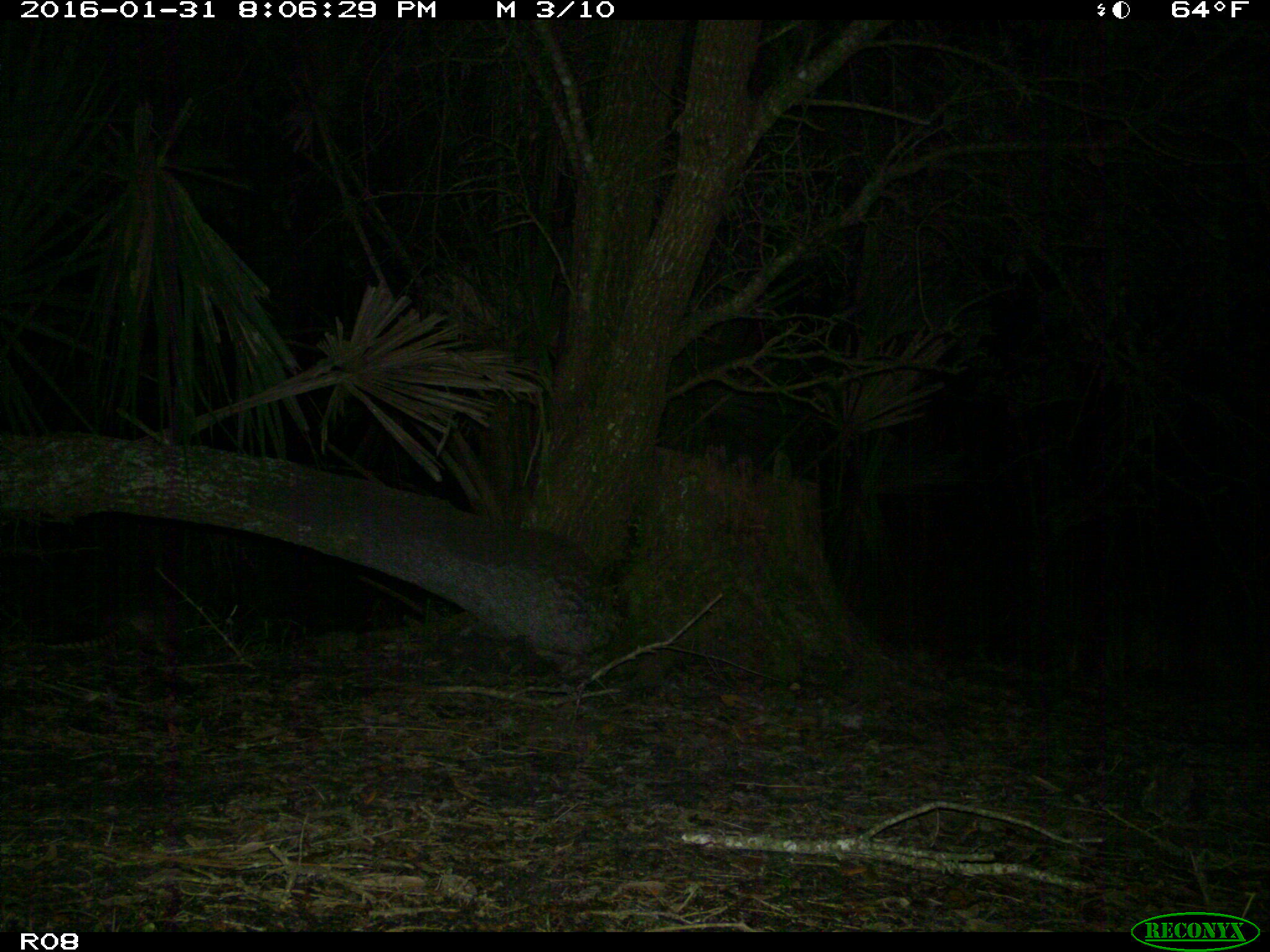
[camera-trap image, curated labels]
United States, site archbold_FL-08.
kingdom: Animalia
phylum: Chordata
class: Mammalia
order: Cingulata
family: Dasypodidae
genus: Dasypus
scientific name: Dasypus novemcinctus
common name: nine-banded armadillo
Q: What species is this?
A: Dasypus novemcinctus (nine-banded armadillo).